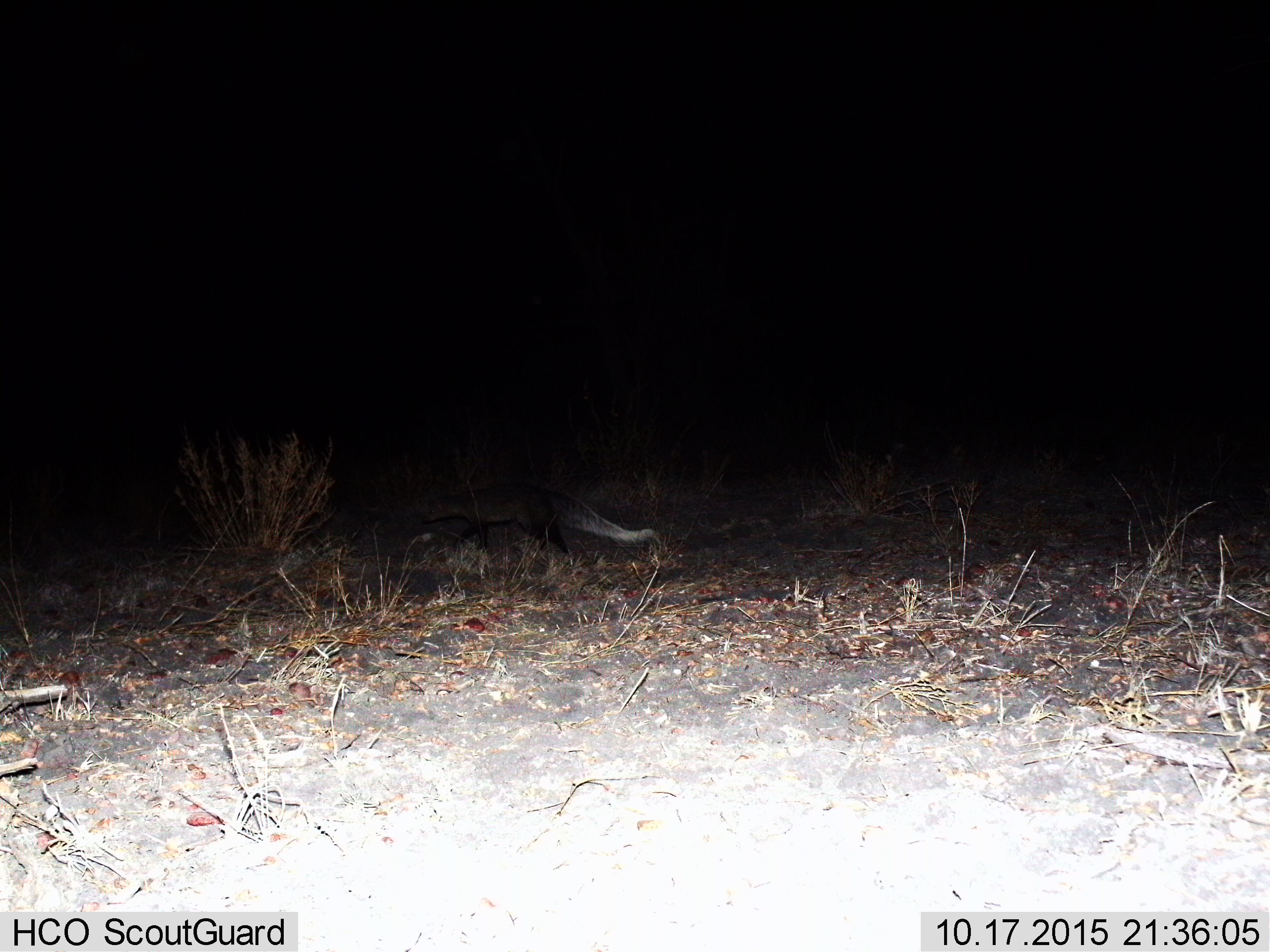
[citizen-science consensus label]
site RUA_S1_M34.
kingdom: Animalia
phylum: Chordata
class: Mammalia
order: Carnivora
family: Herpestidae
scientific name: Herpestidae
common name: mongoose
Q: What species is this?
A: Mongoose (Herpestidae).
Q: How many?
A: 1.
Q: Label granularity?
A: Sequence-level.